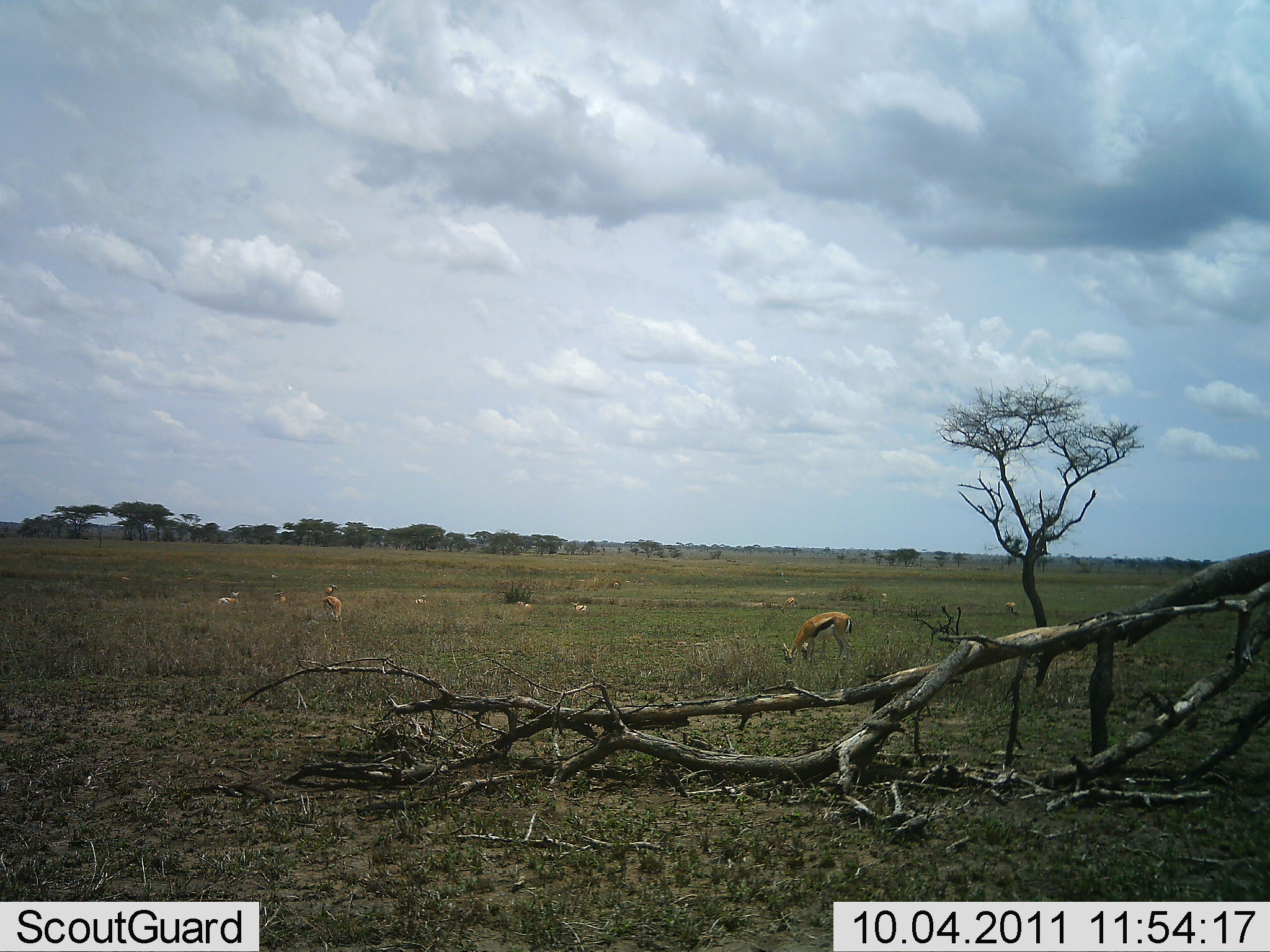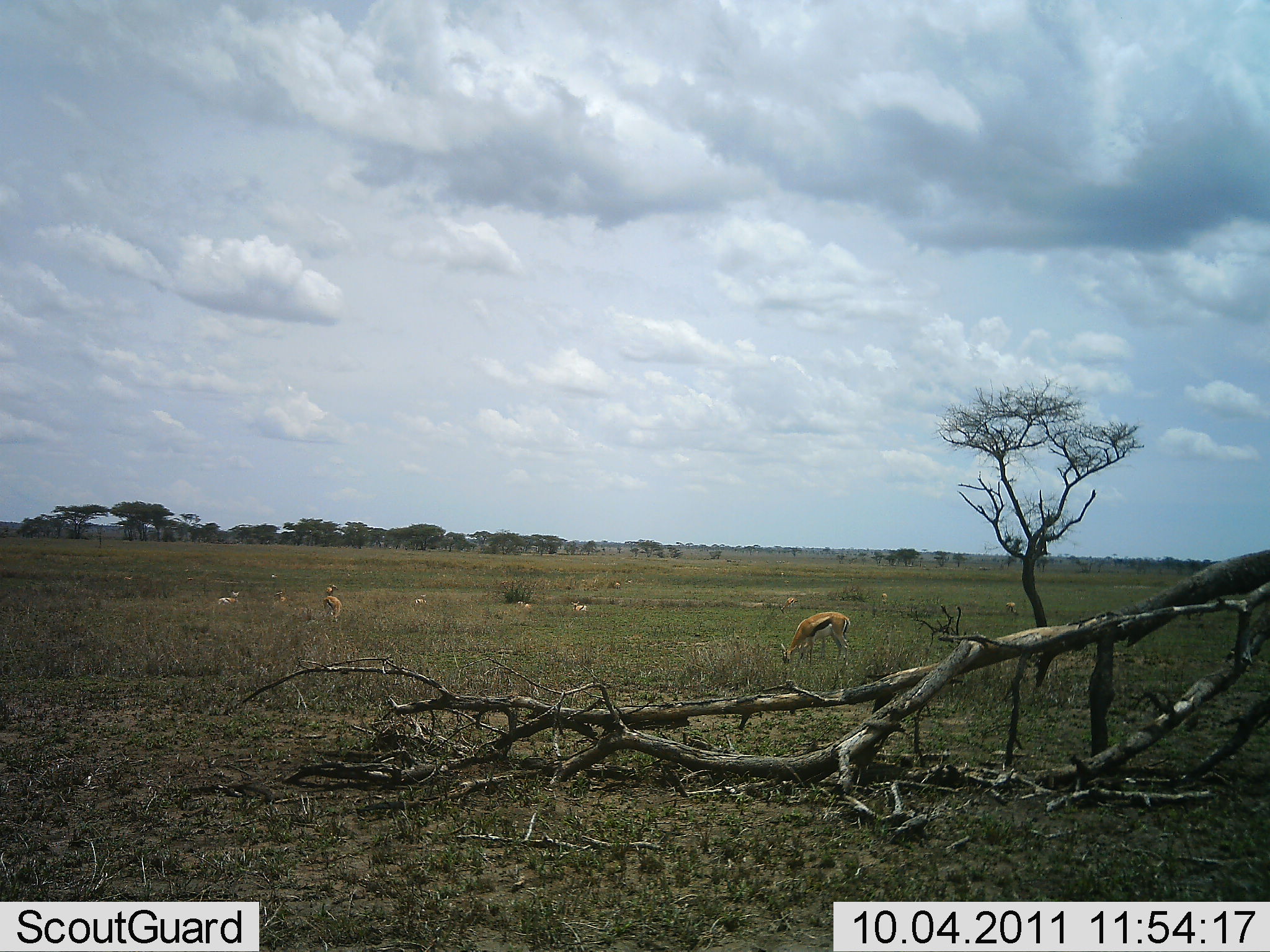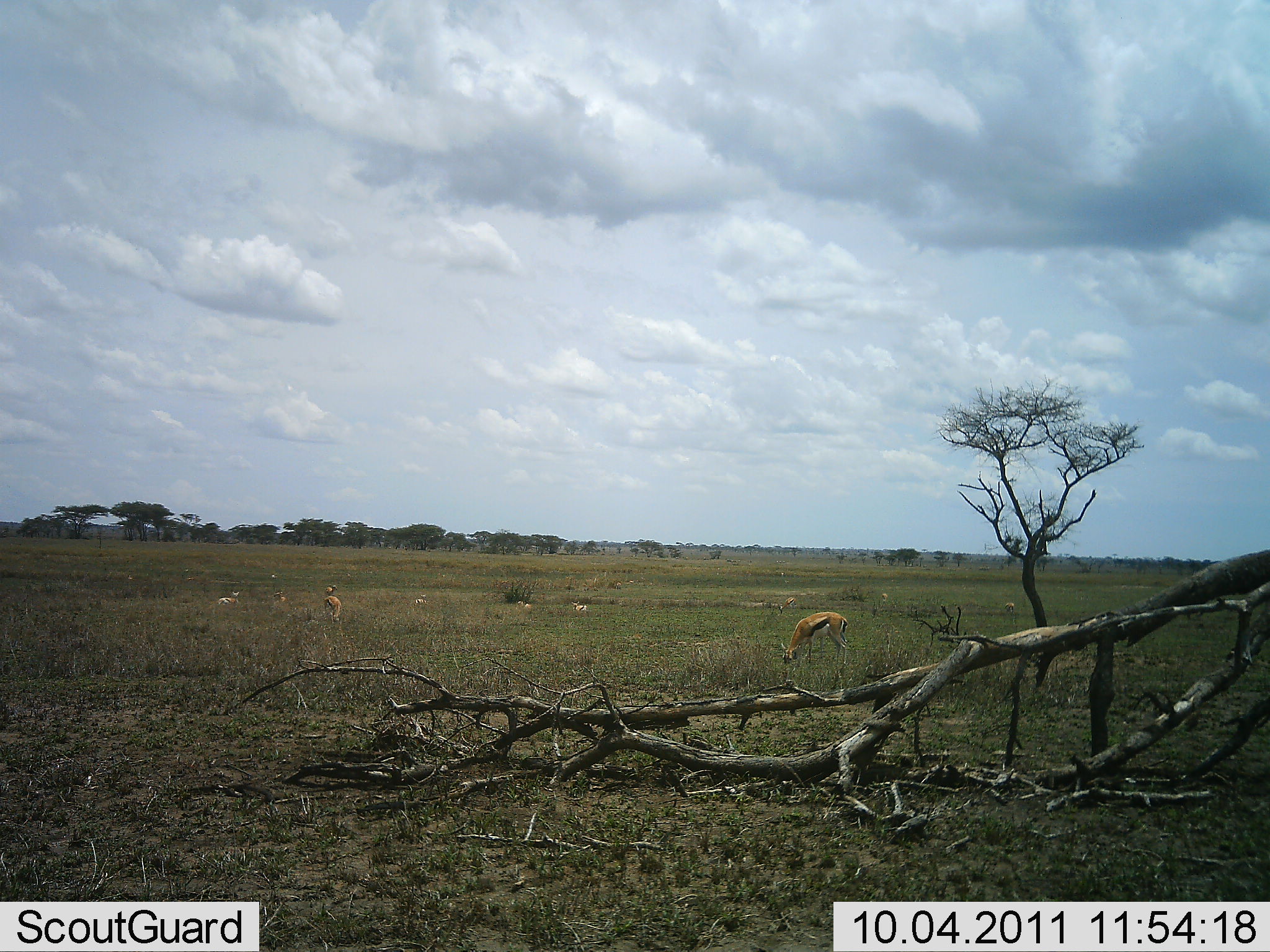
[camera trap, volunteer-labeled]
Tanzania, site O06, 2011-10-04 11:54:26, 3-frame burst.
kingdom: Animalia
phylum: Chordata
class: Mammalia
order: Artiodactyla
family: Bovidae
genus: Eudorcas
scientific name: Eudorcas thomsonii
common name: thomson's gazelle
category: gazellethomsons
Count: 10.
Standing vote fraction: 50%.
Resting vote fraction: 17%.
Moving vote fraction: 17%.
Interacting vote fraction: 0%.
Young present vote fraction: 0%.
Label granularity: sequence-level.